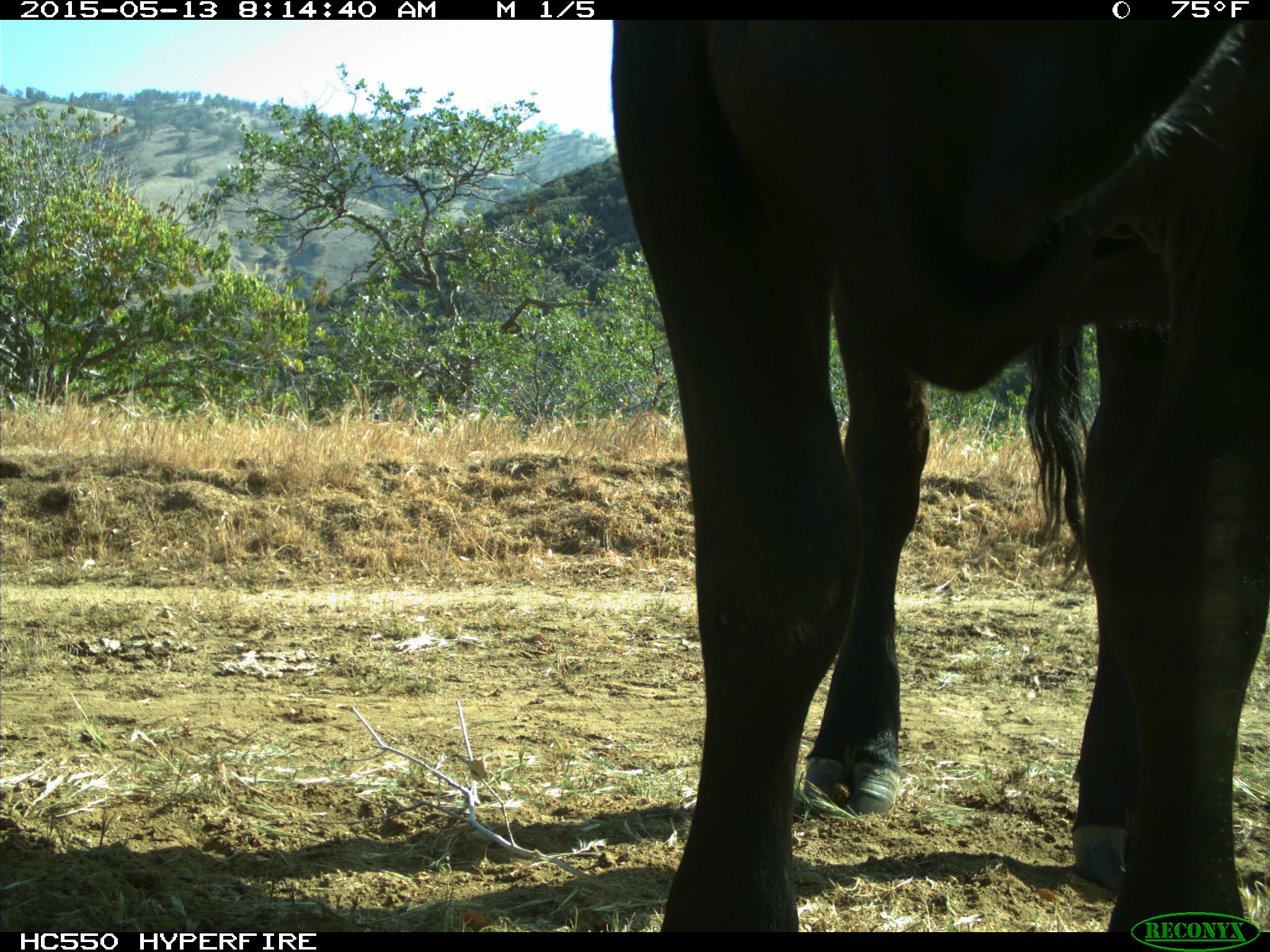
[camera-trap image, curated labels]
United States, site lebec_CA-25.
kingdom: Animalia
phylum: Chordata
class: Mammalia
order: Artiodactyla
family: Bovidae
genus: Bos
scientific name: Bos taurus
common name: domestic cow